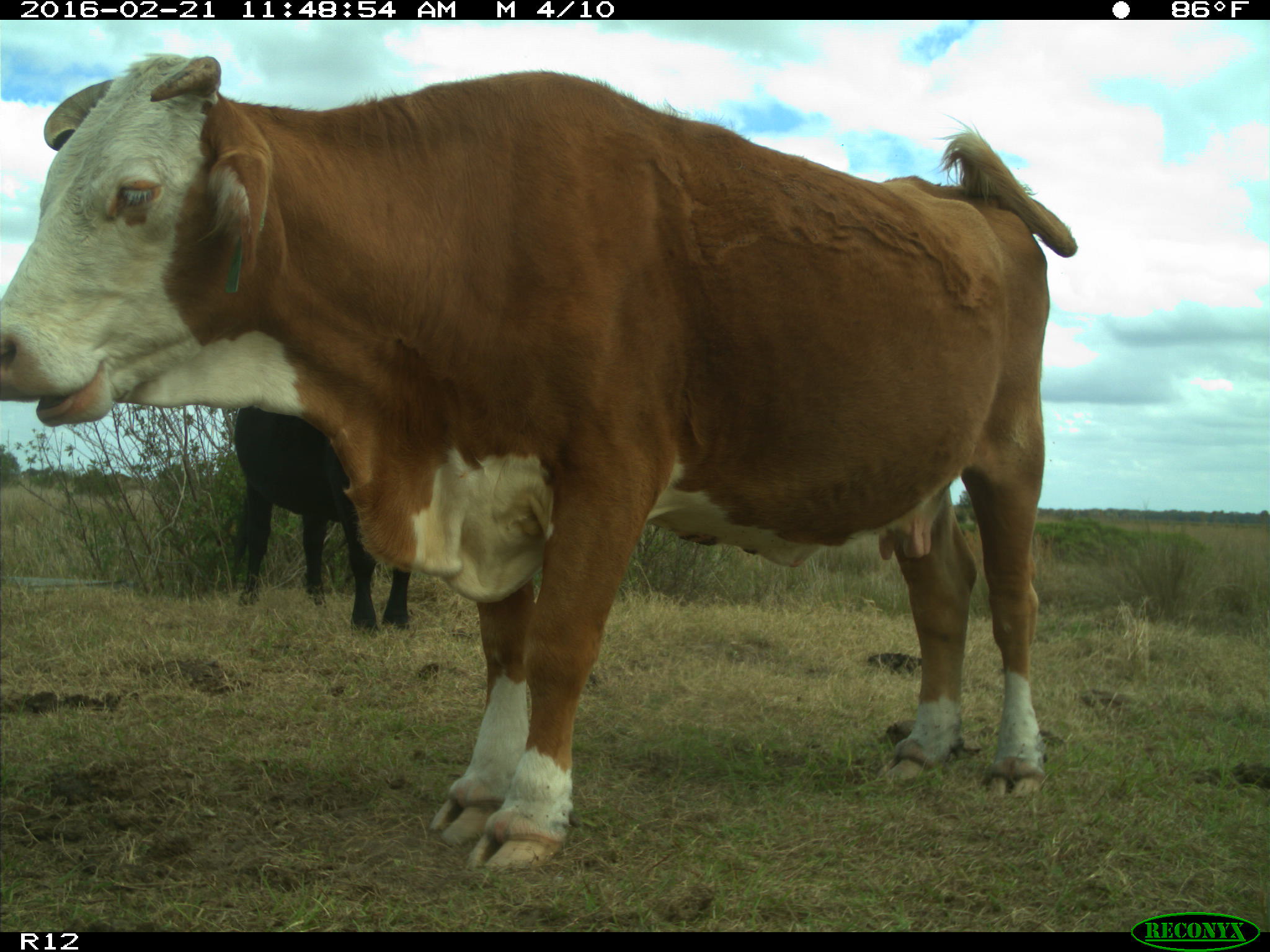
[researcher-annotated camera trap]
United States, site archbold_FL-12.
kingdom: Animalia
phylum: Chordata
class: Mammalia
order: Artiodactyla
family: Bovidae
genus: Bos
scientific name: Bos taurus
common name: domestic cow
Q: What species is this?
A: Bos taurus (domestic cow).